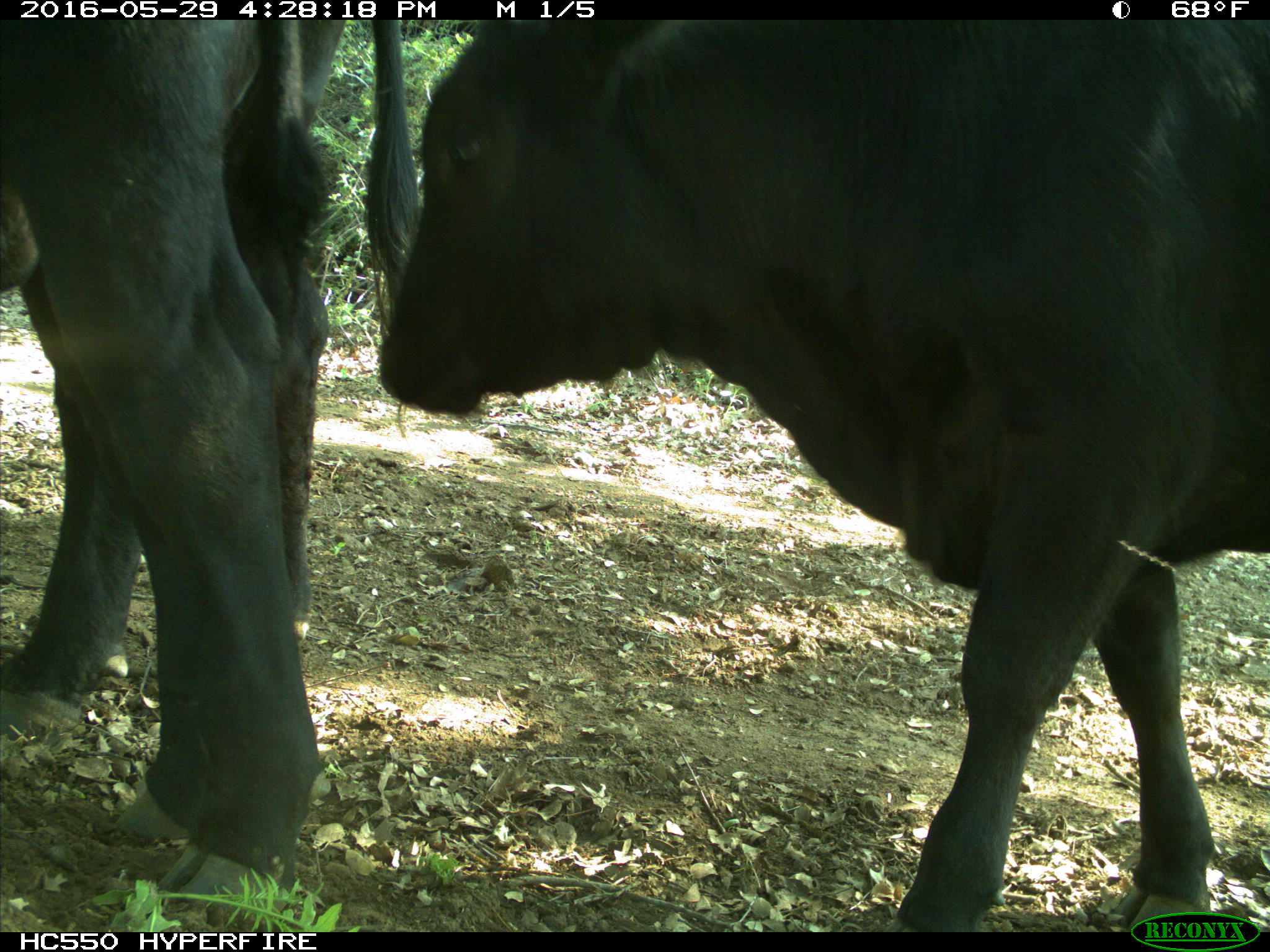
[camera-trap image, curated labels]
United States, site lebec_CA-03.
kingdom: Animalia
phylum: Chordata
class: Mammalia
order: Artiodactyla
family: Bovidae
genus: Bos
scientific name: Bos taurus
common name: domestic cow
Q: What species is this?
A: Bos taurus (domestic cow).